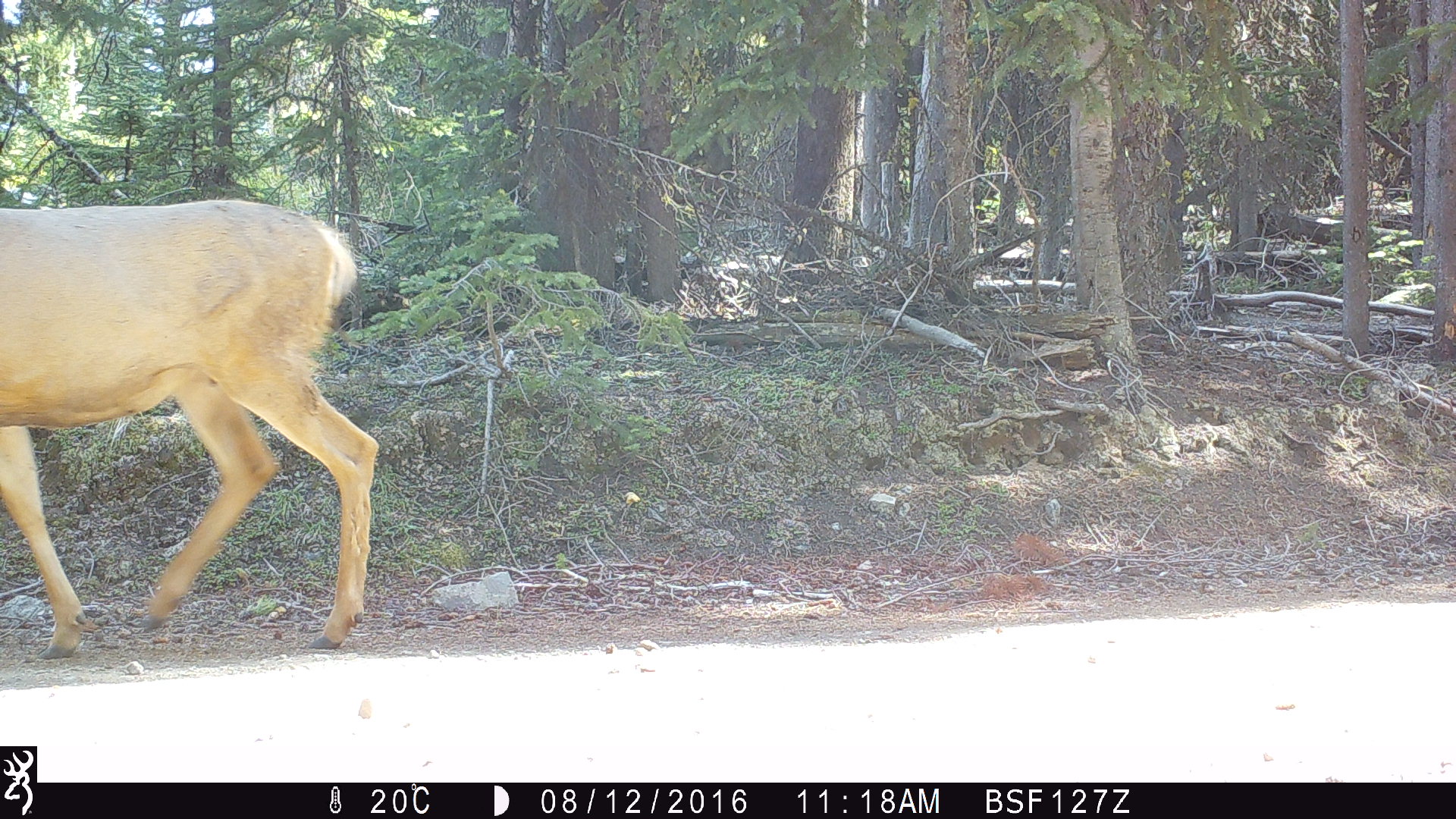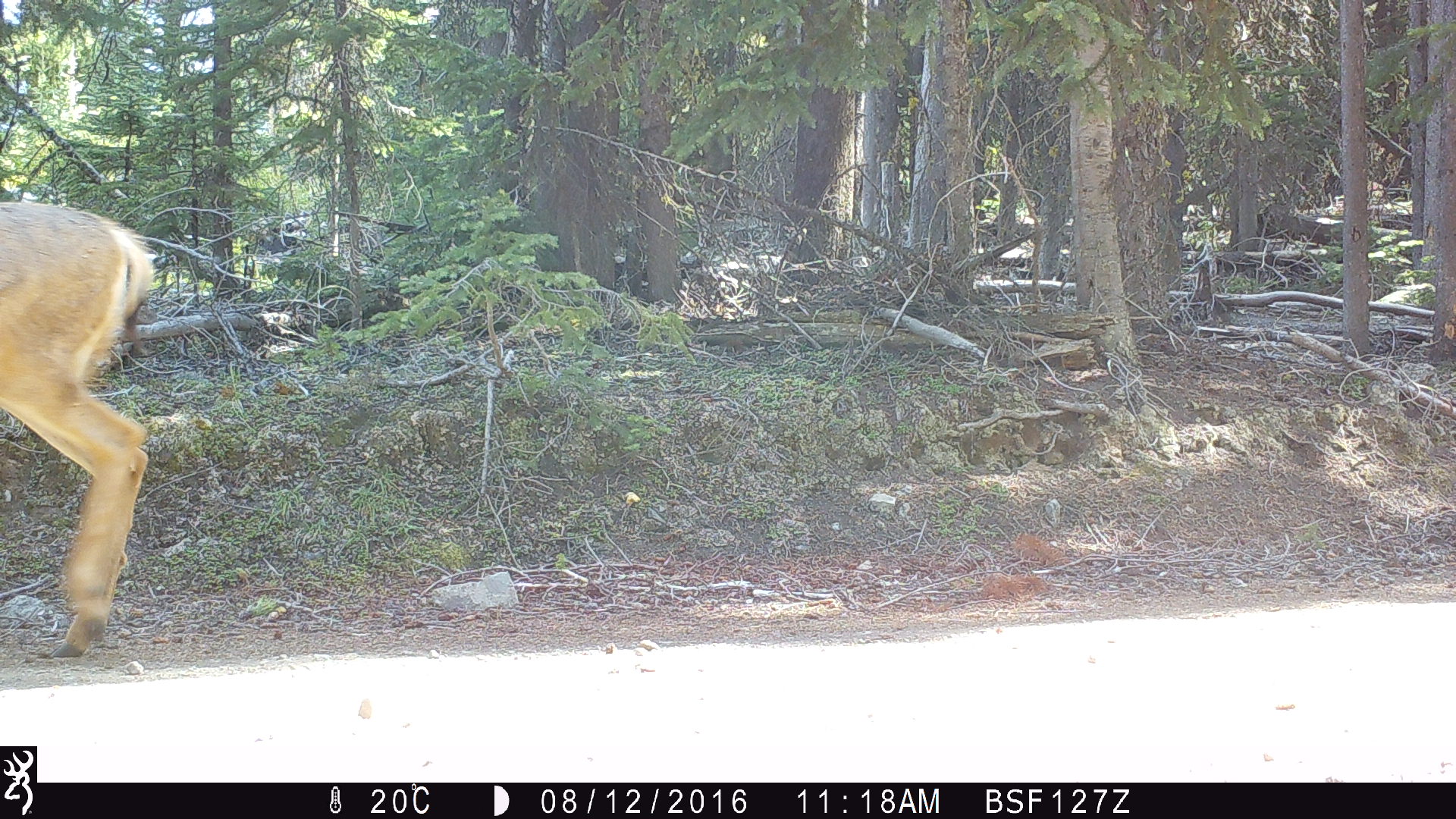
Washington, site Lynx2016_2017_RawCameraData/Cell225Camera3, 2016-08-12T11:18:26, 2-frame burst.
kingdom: Animalia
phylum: Chordata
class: Mammalia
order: Artiodactyla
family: Cervidae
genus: Odocoileus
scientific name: Odocoileus hemionus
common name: mule deer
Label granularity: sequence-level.